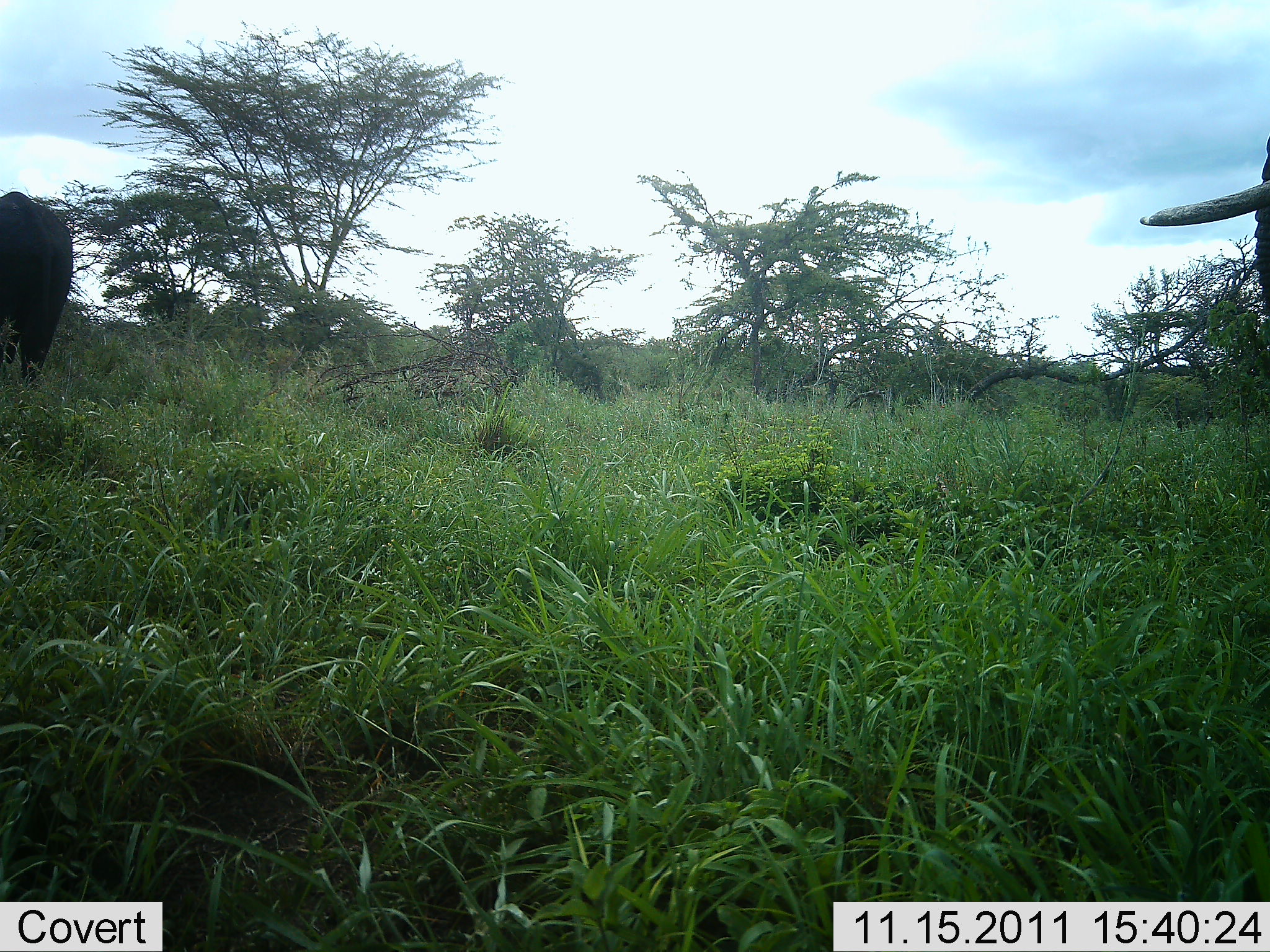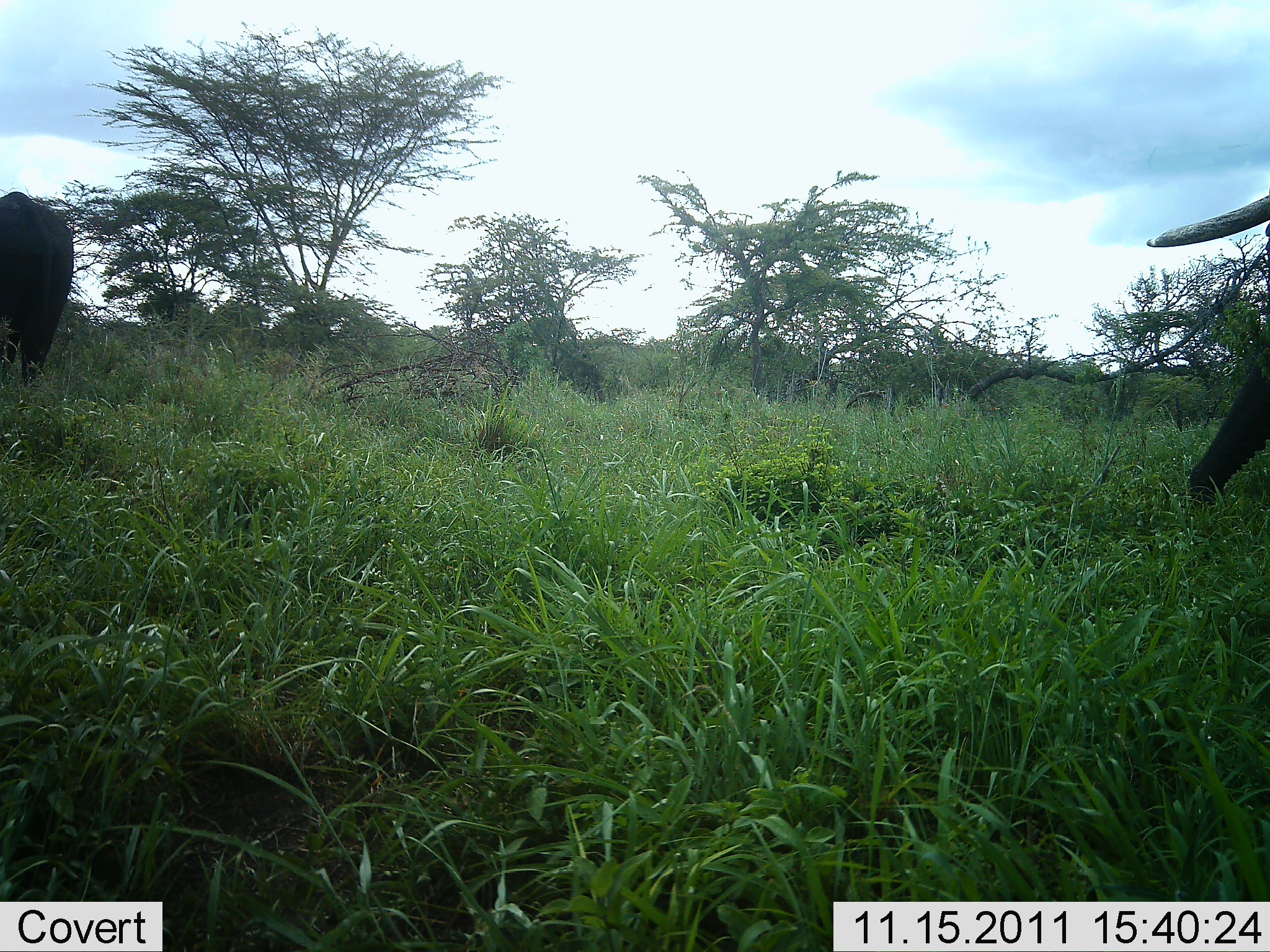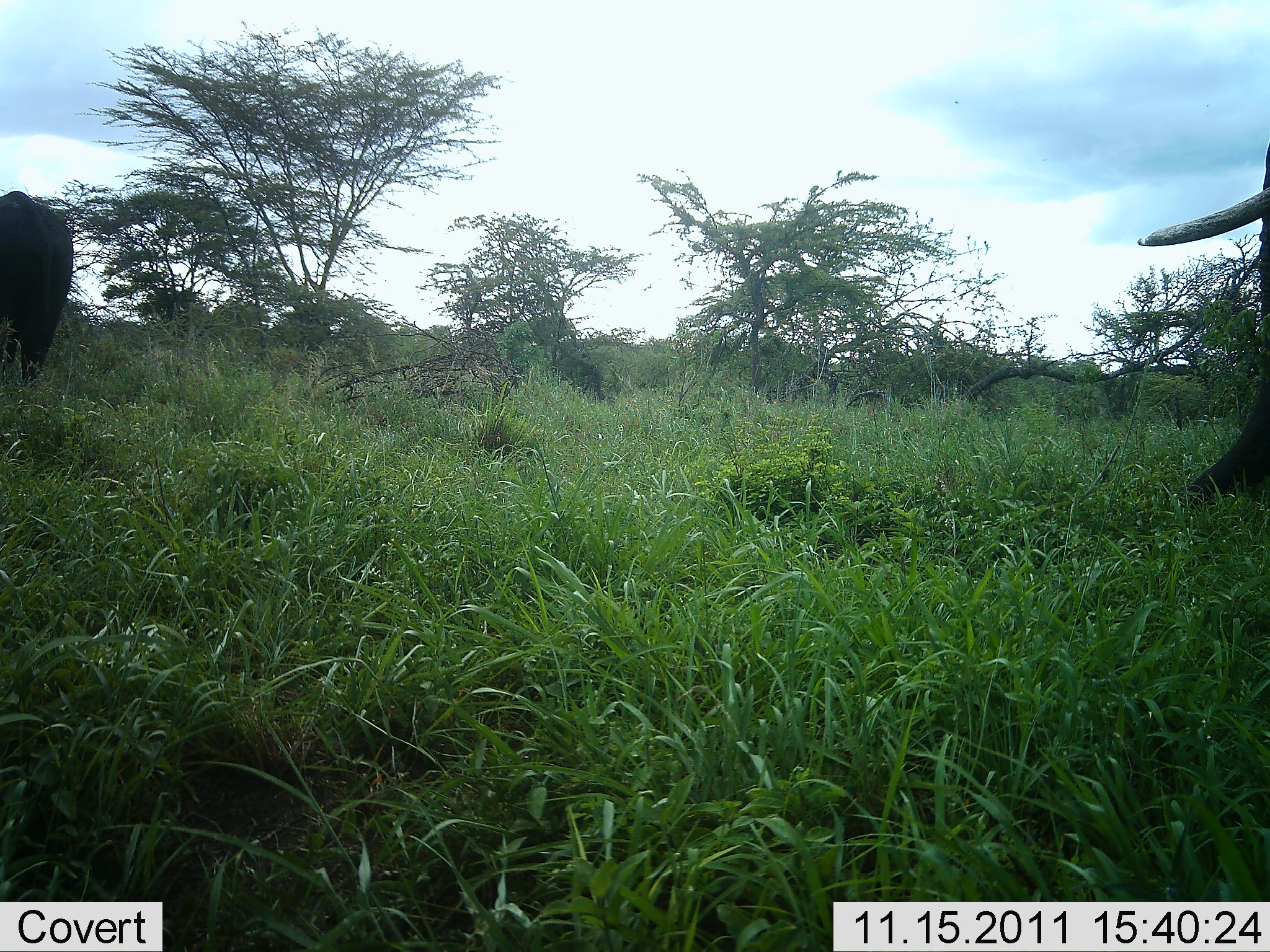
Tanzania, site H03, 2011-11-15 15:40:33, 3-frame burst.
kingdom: Animalia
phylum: Chordata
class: Mammalia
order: Proboscidea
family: Elephantidae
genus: Loxodonta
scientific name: Loxodonta africana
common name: african bush elephant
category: elephant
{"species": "elephant (african bush elephant) (Loxodonta africana)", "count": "2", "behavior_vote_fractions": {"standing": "62%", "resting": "0%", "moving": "8%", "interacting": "0%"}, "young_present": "0%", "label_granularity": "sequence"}